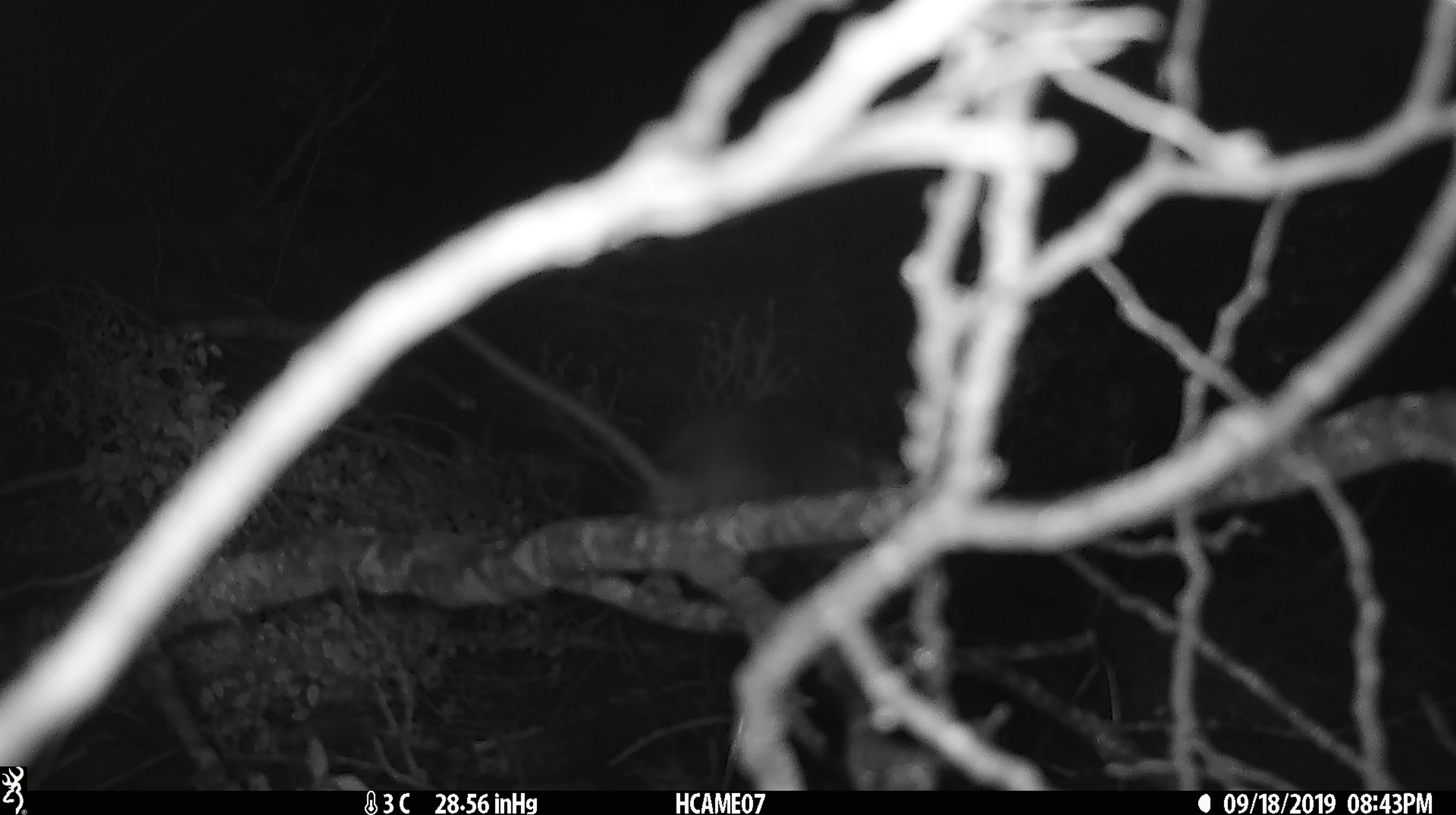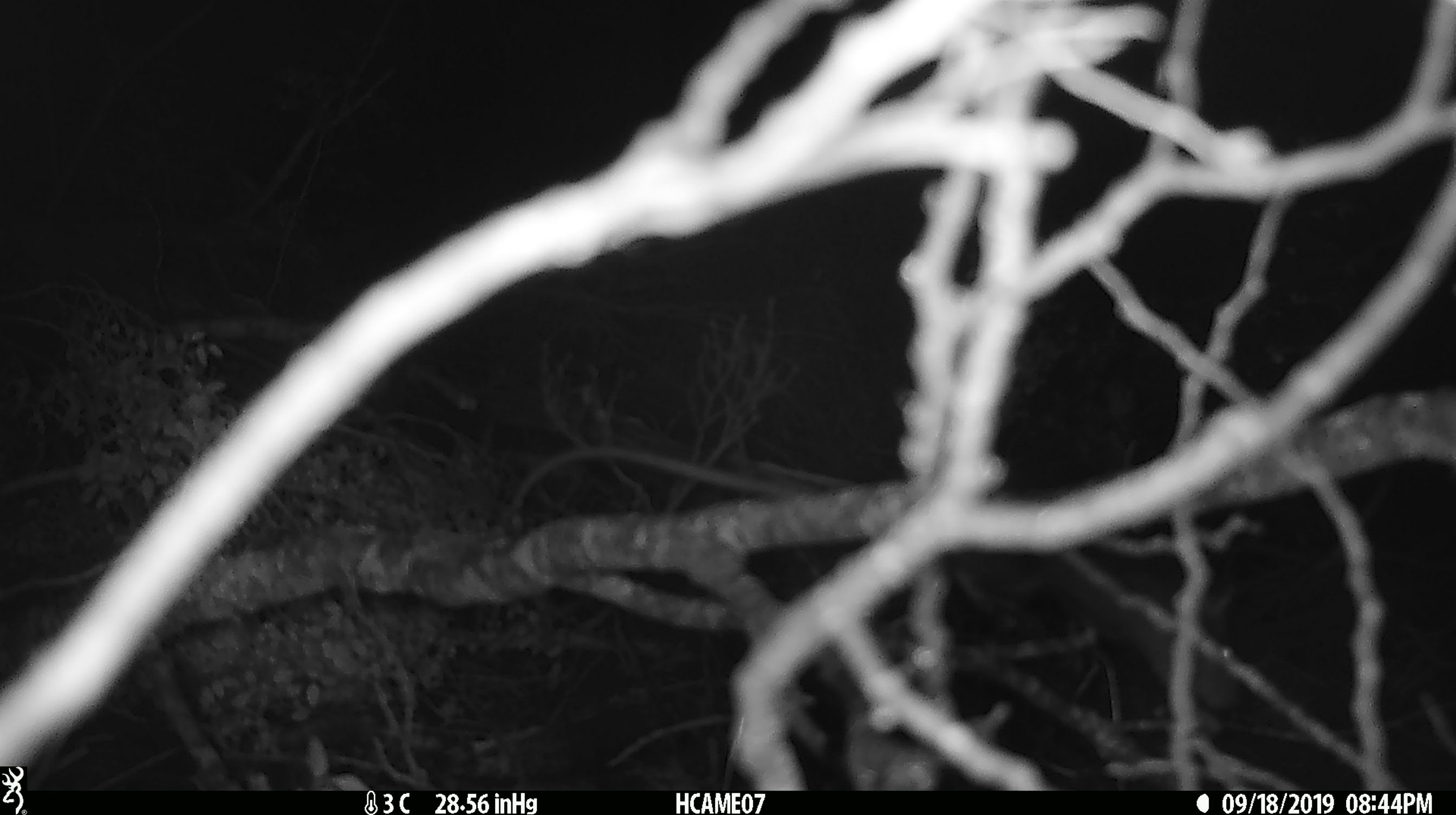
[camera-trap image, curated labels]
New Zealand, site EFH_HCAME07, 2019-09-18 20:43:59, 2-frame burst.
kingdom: Animalia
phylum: Chordata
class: Mammalia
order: Rodentia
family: Muridae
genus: Rattus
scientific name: Rattus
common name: rat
Rat (Rattus).